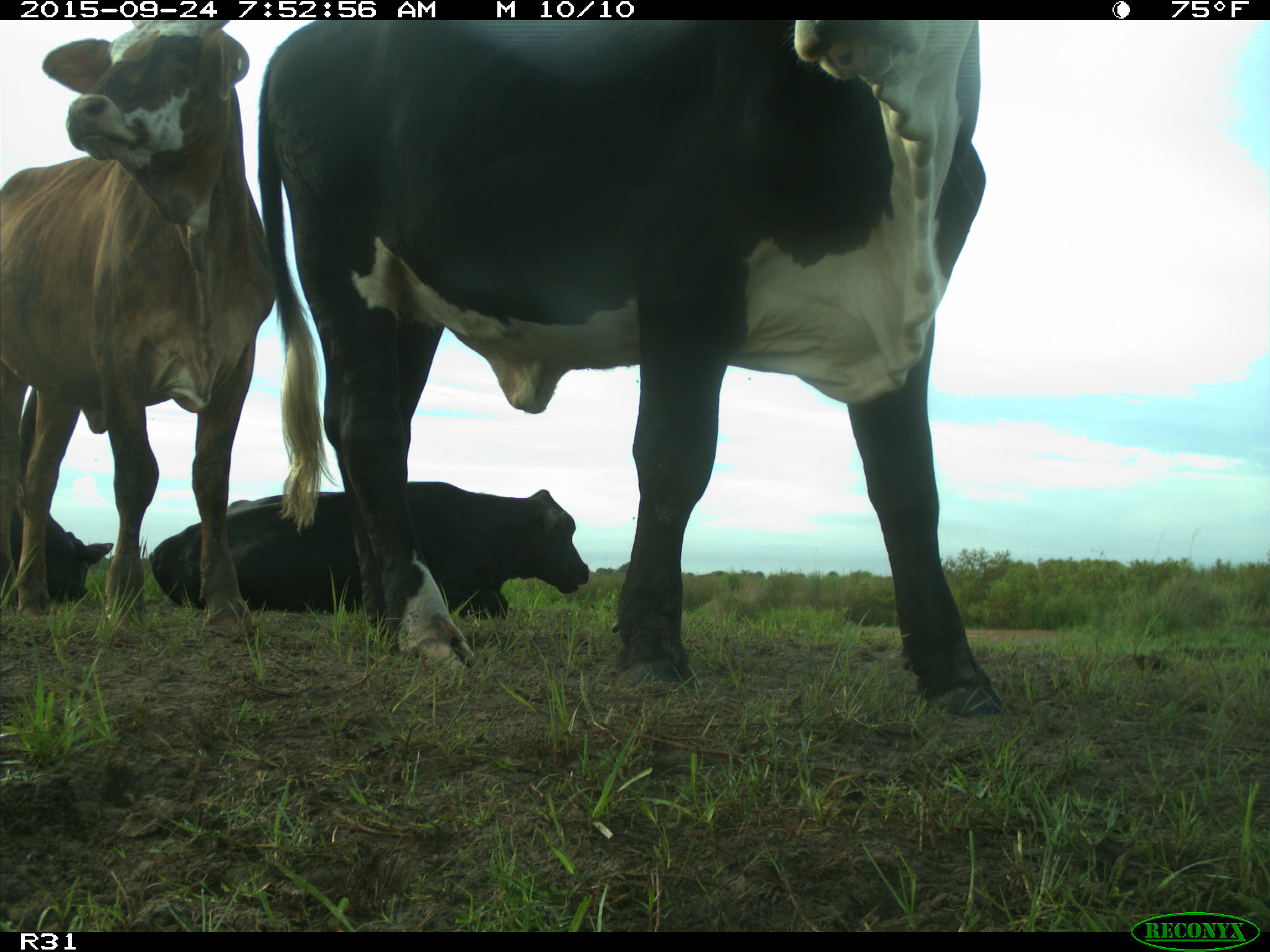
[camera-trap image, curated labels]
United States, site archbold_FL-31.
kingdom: Animalia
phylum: Chordata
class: Mammalia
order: Artiodactyla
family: Bovidae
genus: Bos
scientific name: Bos taurus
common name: domestic cow